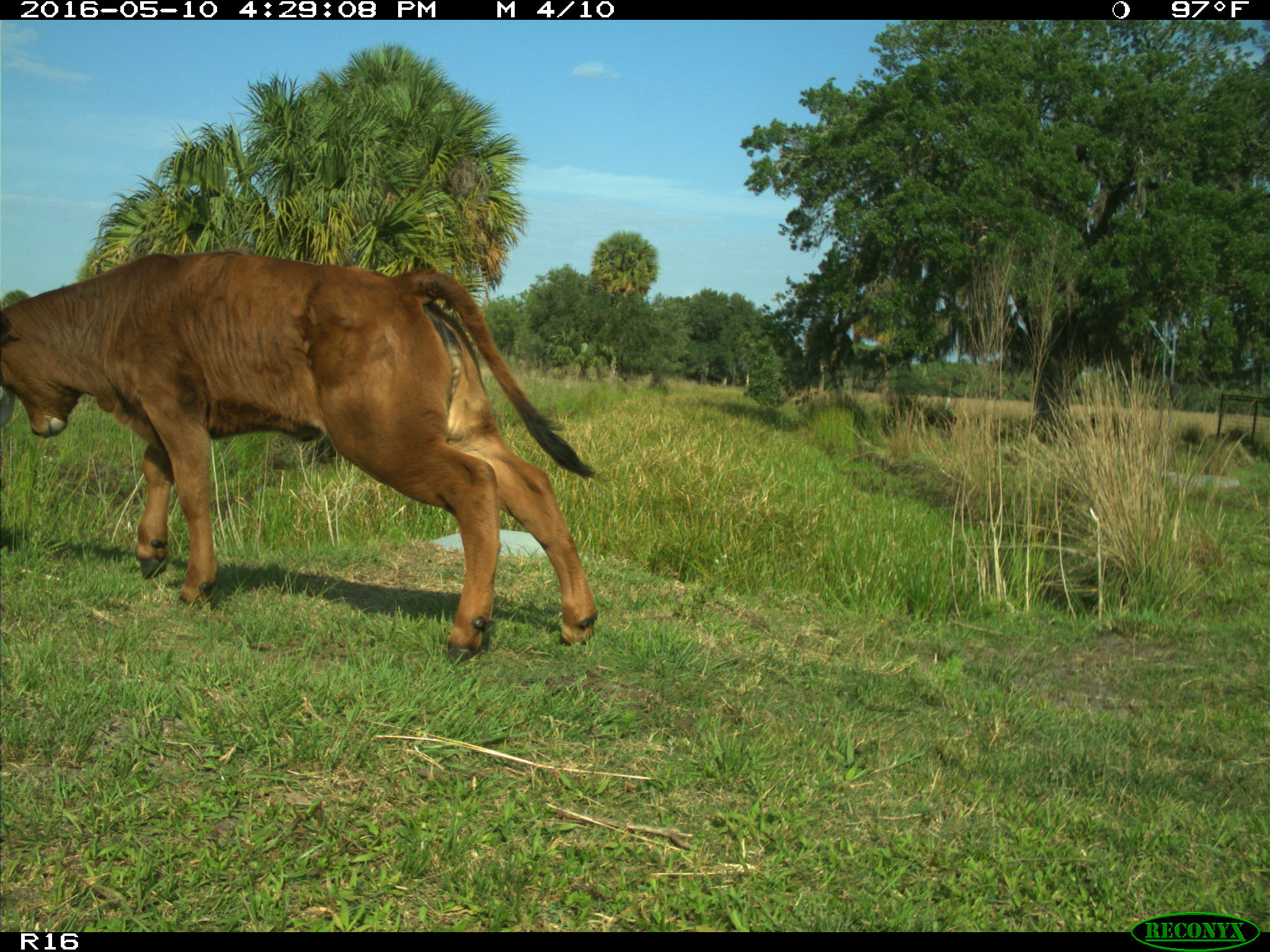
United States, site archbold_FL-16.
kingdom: Animalia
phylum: Chordata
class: Mammalia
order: Artiodactyla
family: Bovidae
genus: Bos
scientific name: Bos taurus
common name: domestic cow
Bos taurus (domestic cow).